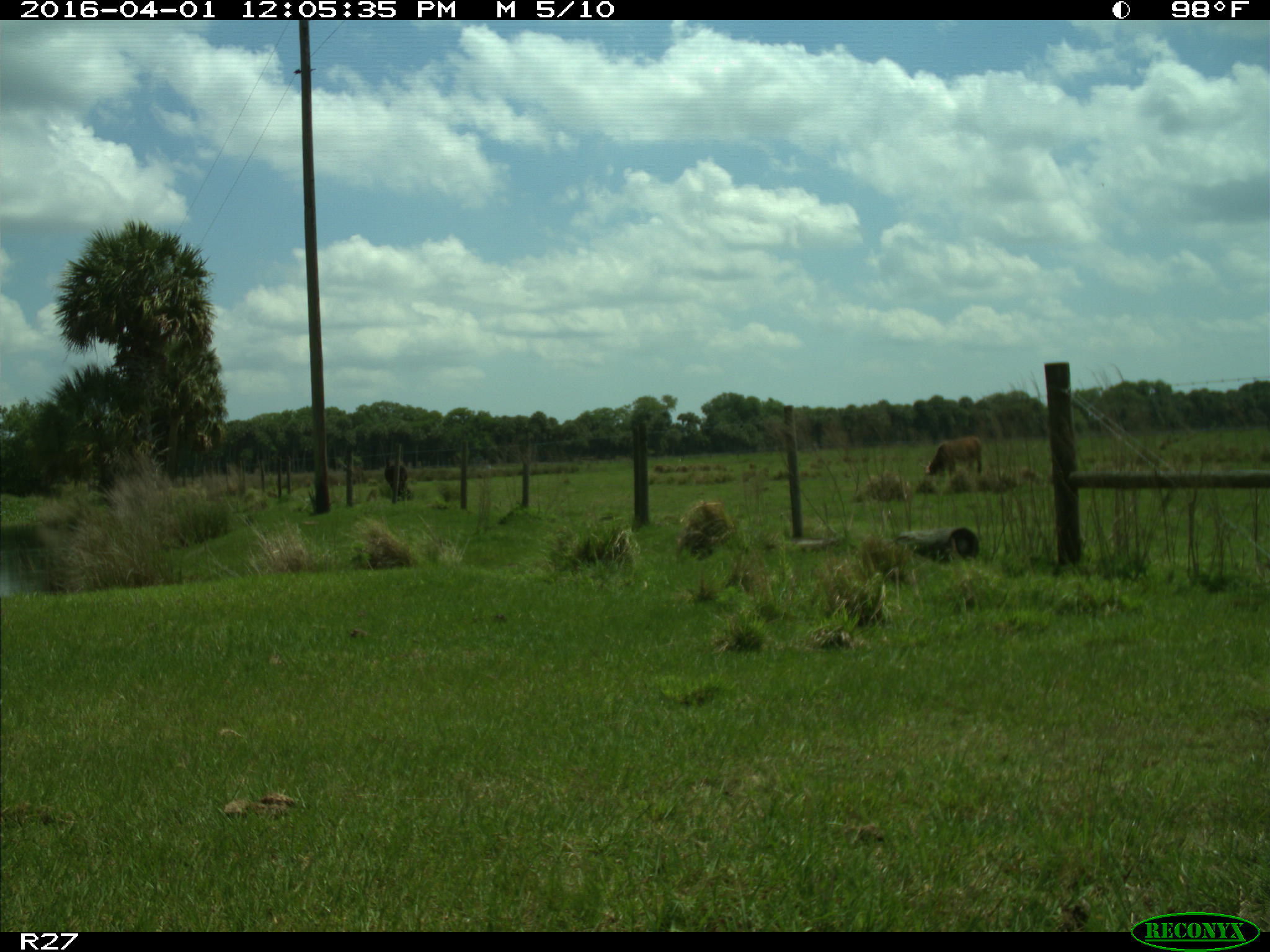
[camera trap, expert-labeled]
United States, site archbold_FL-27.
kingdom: Animalia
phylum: Chordata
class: Mammalia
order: Artiodactyla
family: Bovidae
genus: Bos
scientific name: Bos taurus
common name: domestic cow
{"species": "Bos taurus (domestic cow)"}